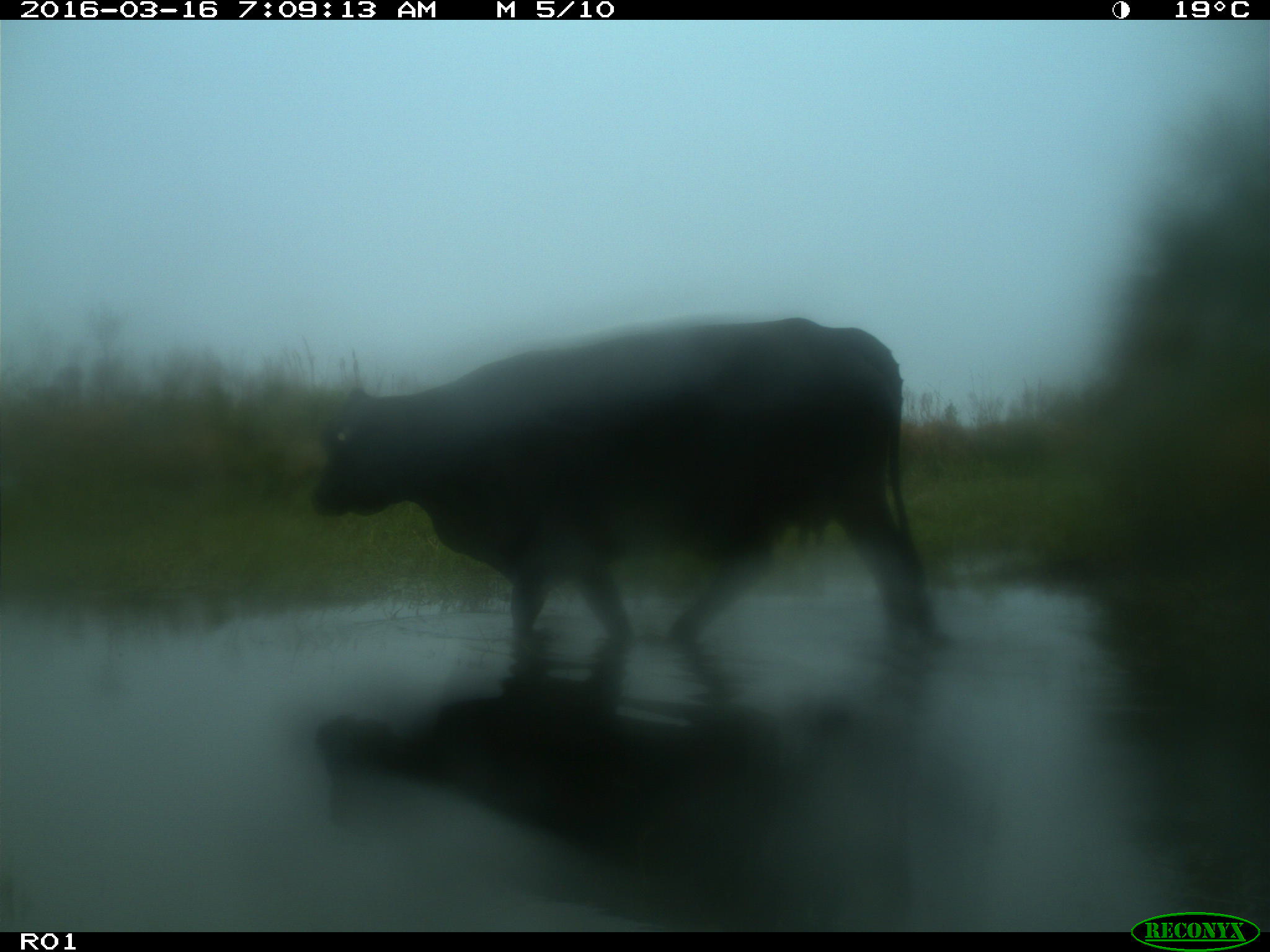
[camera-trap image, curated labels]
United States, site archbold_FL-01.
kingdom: Animalia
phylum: Chordata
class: Mammalia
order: Artiodactyla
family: Bovidae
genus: Bos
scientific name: Bos taurus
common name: domestic cow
Bos taurus (domestic cow).